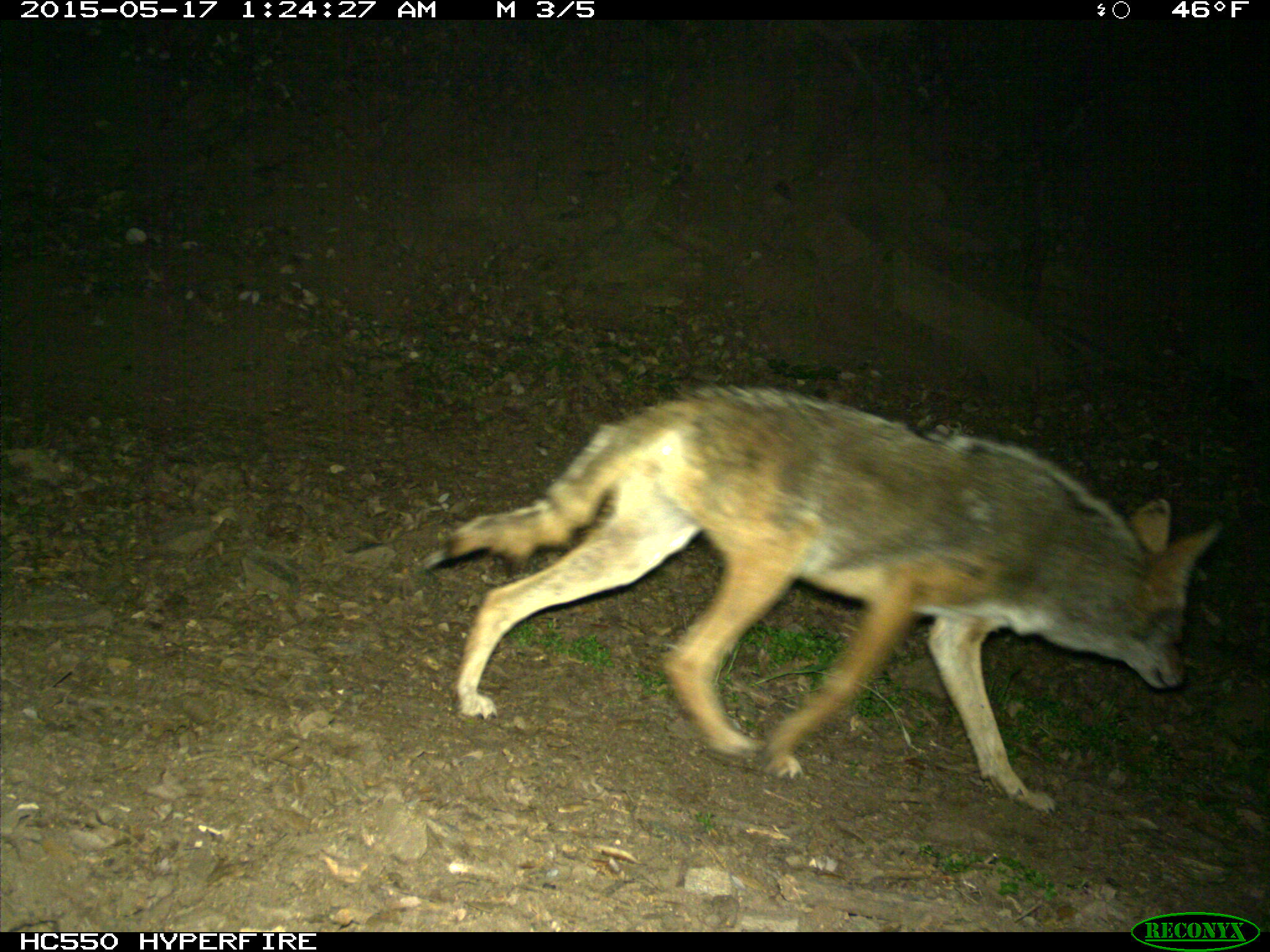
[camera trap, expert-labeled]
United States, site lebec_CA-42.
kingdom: Animalia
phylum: Chordata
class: Mammalia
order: Carnivora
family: Canidae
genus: Canis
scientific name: Canis latrans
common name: coyote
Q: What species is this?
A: Canis latrans (coyote).